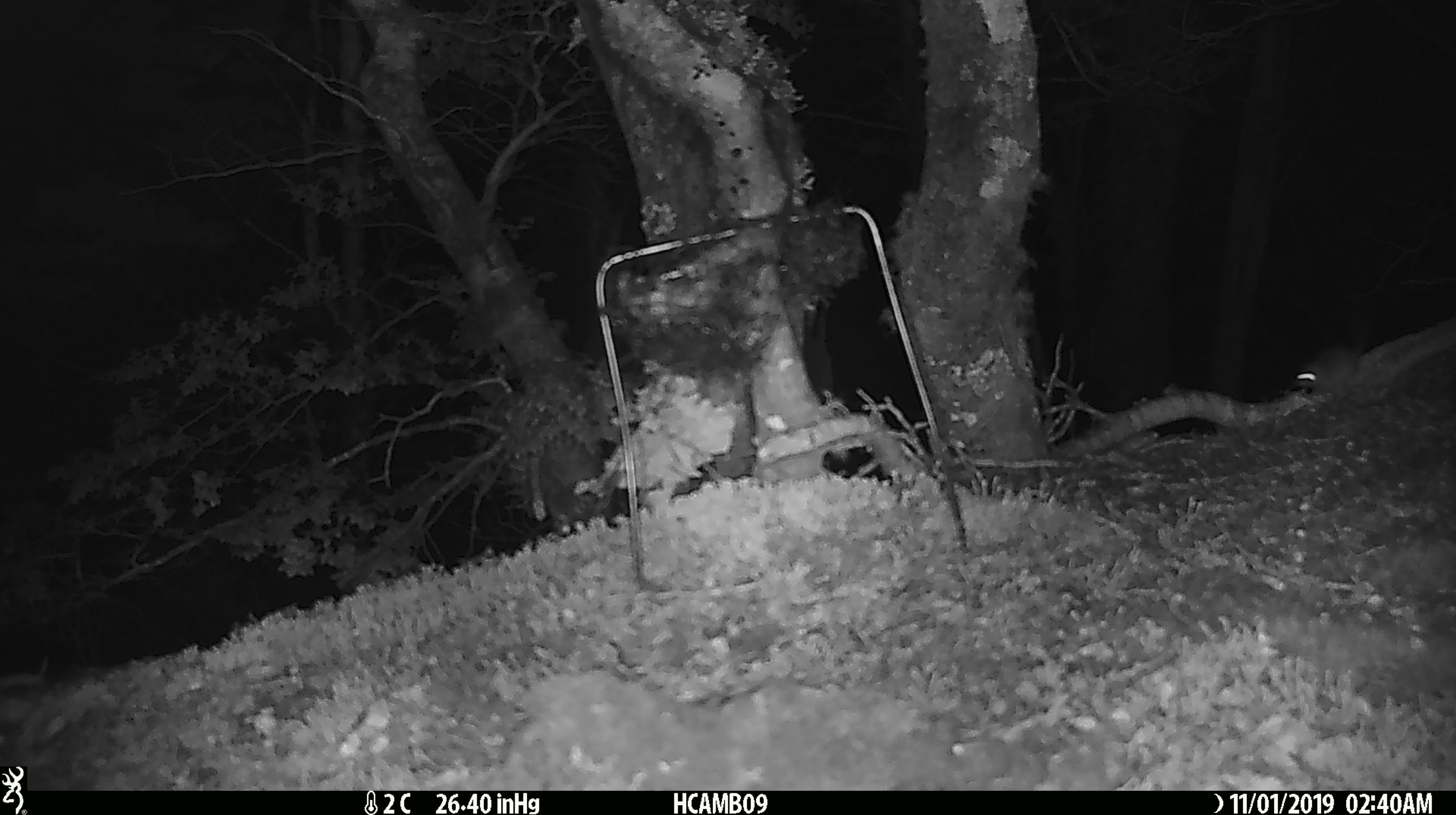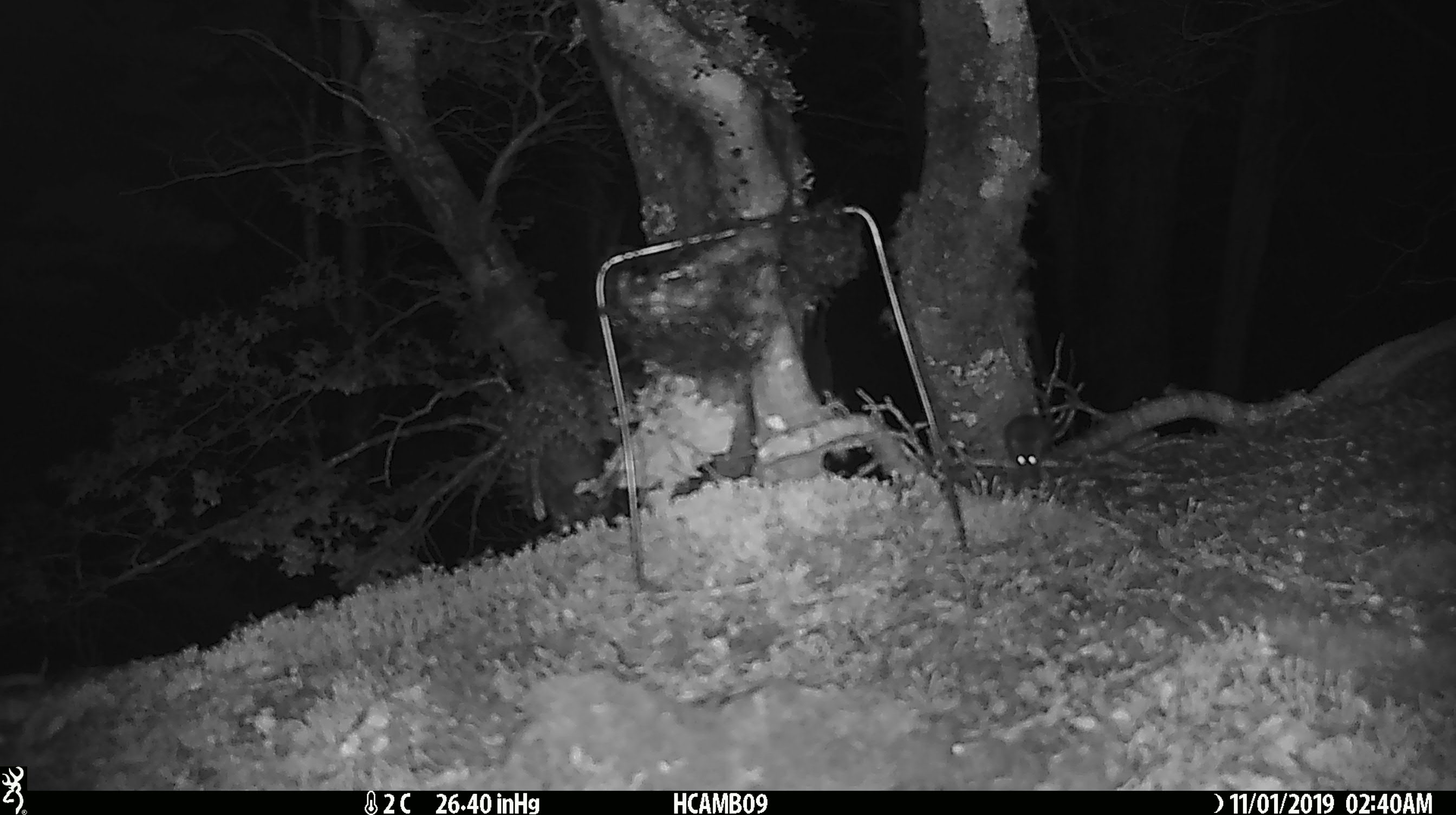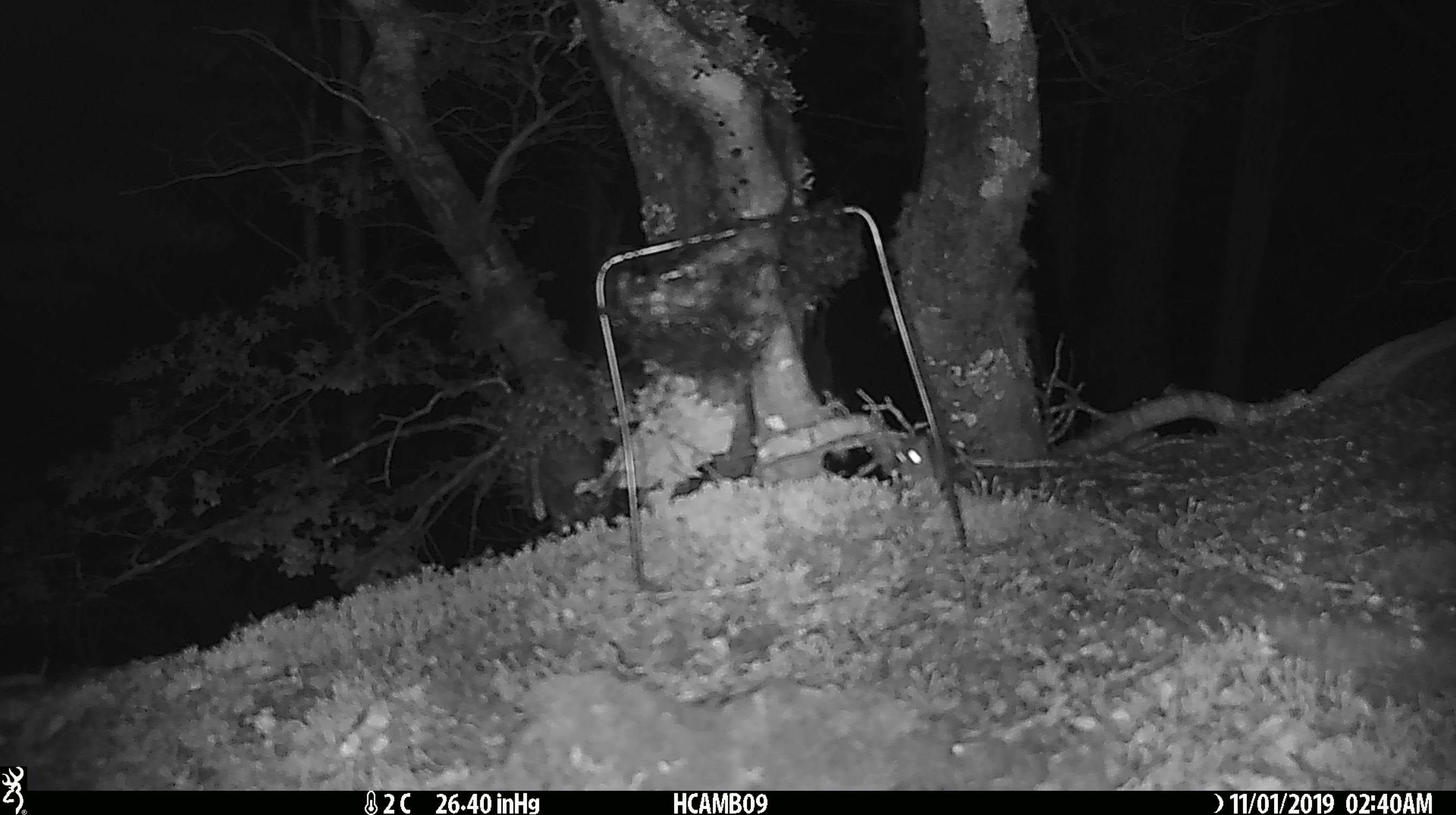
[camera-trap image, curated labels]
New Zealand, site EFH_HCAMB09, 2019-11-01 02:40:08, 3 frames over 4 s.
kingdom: Animalia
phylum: Chordata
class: Mammalia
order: Rodentia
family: Muridae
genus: Mus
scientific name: Mus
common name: mouse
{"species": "mouse (Mus)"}